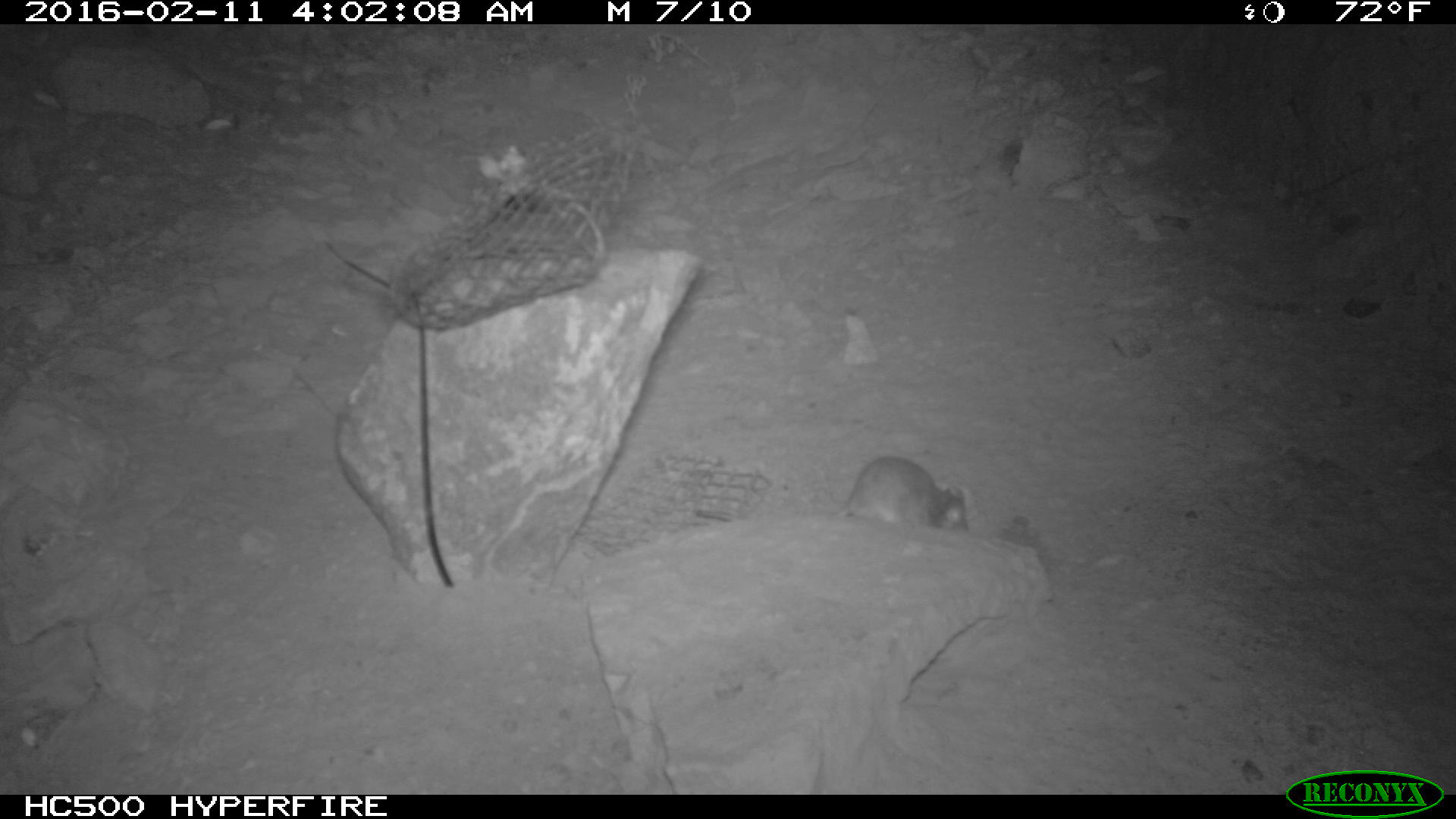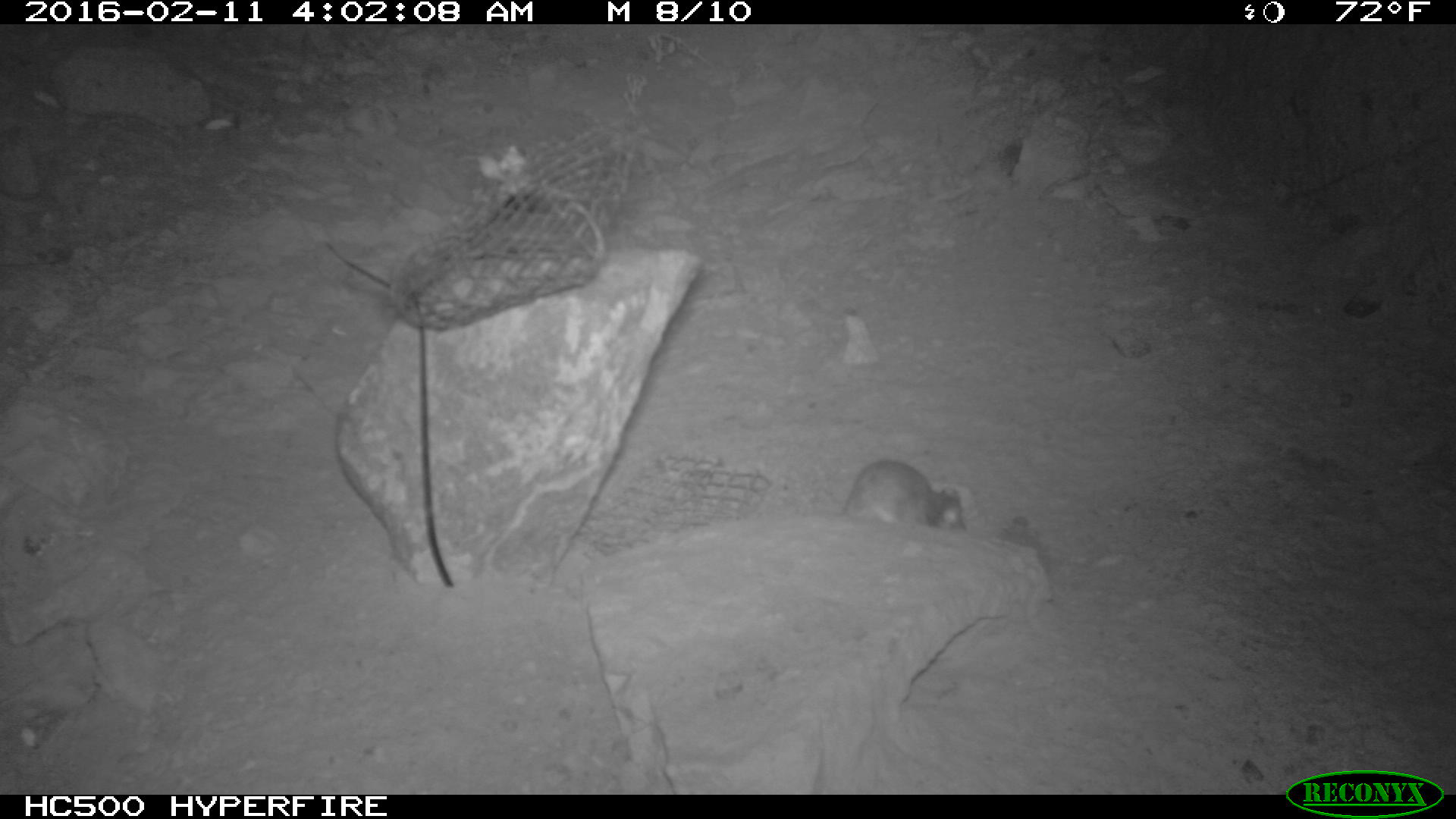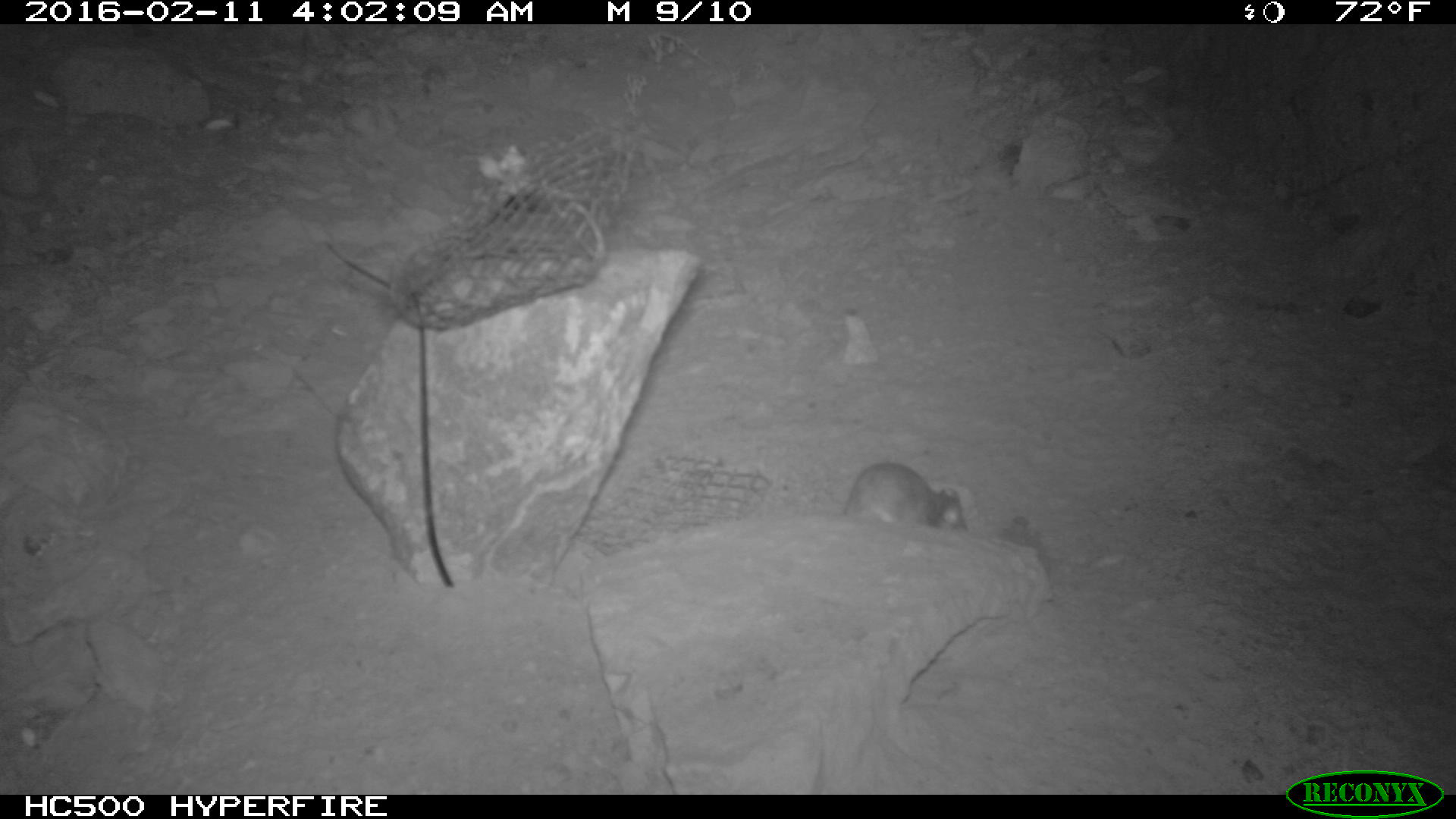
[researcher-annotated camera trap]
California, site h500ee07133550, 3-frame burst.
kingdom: Animalia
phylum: Chordata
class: Mammalia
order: Rodentia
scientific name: Rodentia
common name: rodent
Rodent (Rodentia).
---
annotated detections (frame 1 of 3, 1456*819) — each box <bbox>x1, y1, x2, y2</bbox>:
rodent: <bbox>695, 457, 966, 532</bbox>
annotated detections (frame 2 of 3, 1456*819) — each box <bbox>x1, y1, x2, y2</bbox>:
rodent: <bbox>829, 458, 971, 536</bbox>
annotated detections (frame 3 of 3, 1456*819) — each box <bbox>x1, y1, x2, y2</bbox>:
rodent: <bbox>839, 462, 967, 525</bbox>